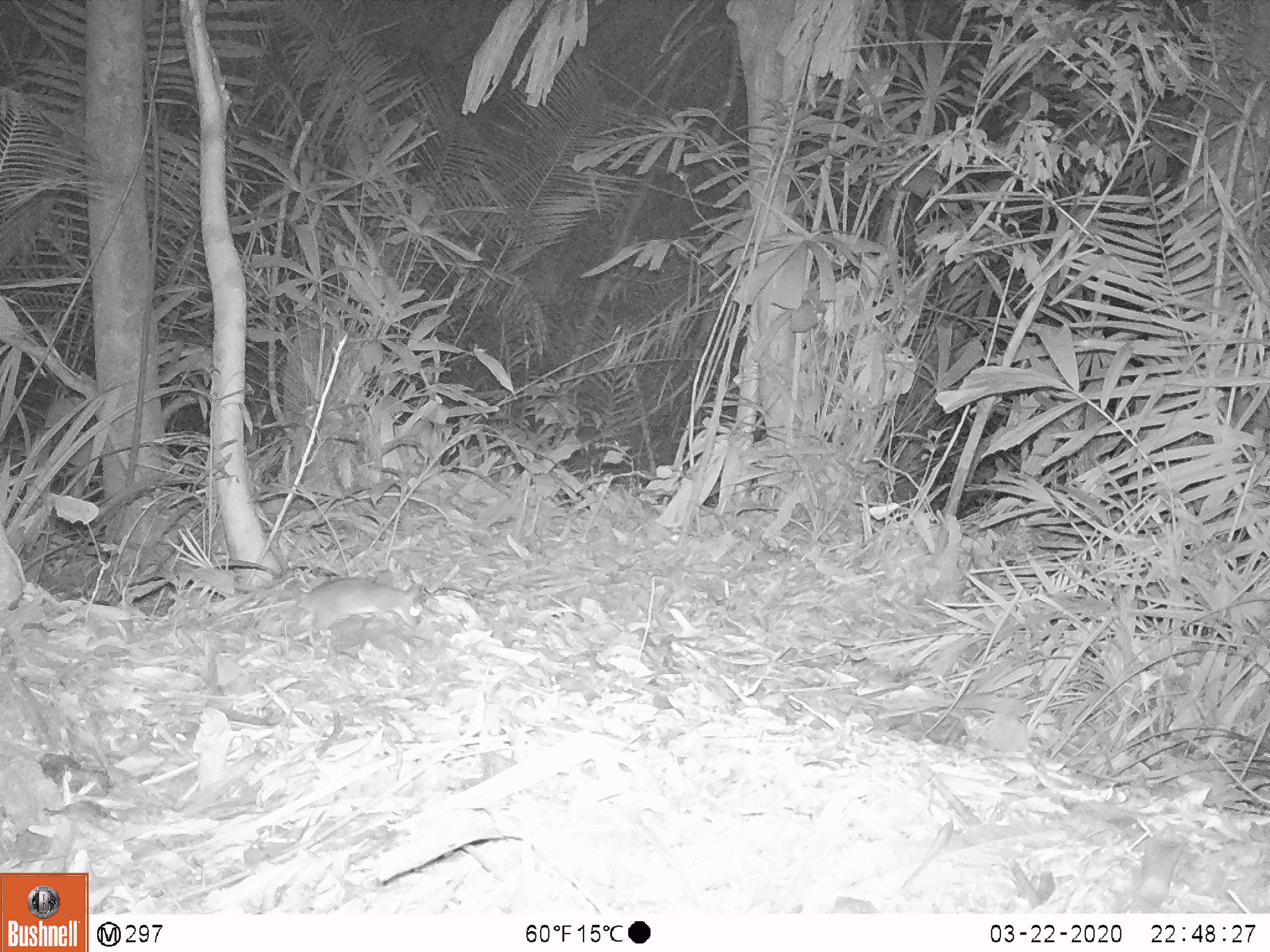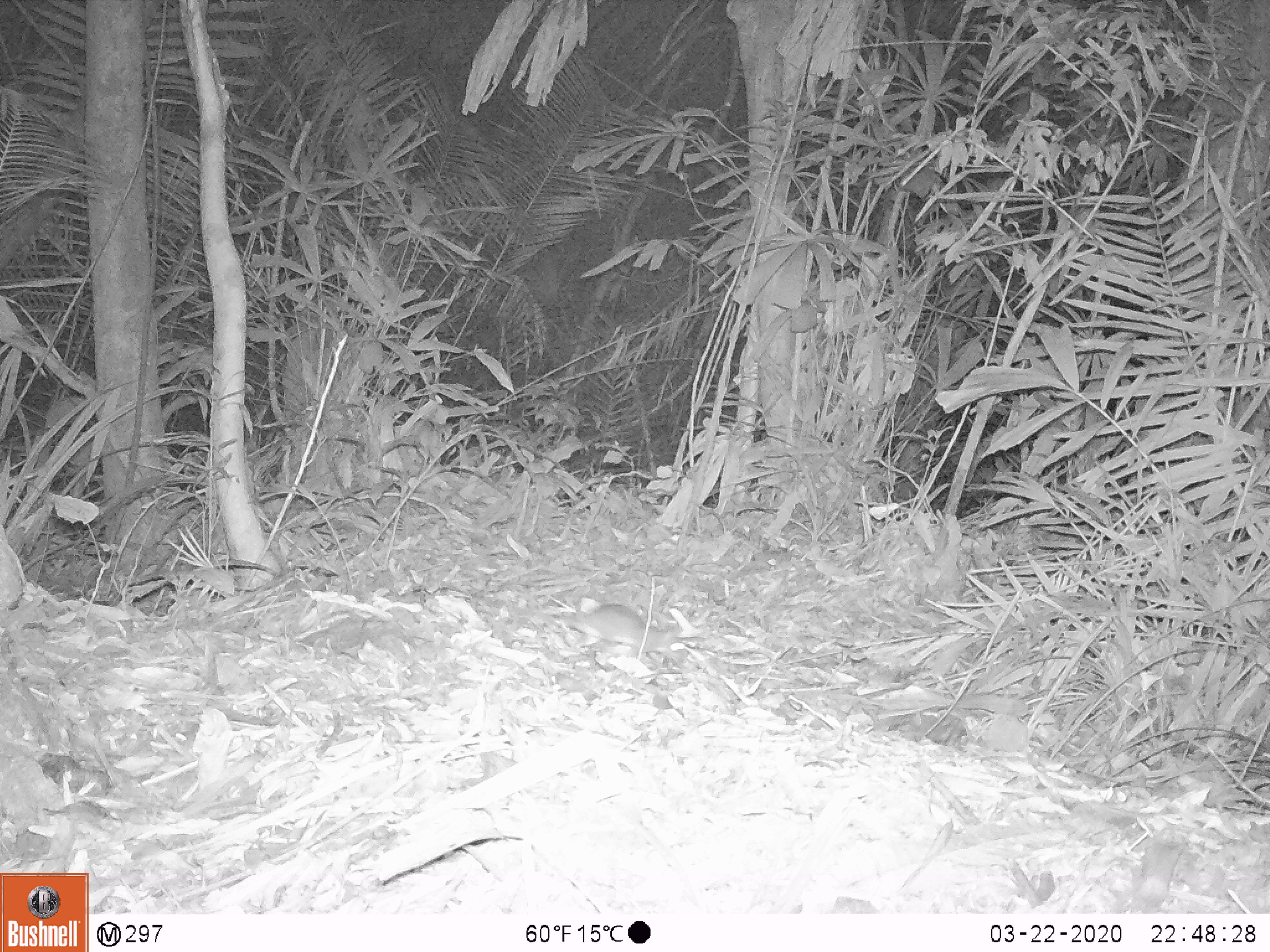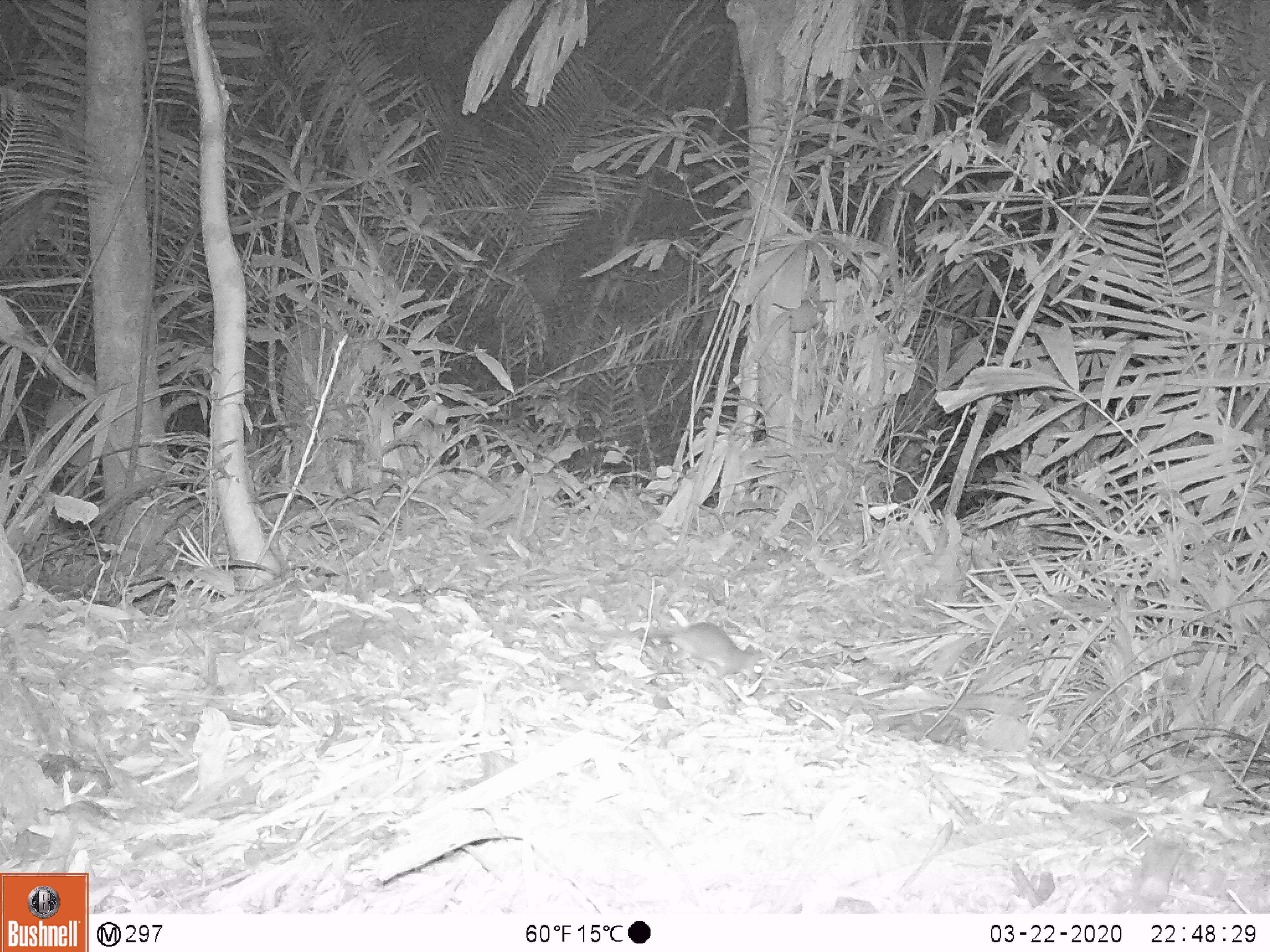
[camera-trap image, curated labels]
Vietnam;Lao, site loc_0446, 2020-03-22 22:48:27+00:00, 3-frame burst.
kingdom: Animalia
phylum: Chordata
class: Mammalia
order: Rodentia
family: Muridae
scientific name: Muridae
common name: old-world mice and rats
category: unidentified murid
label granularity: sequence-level